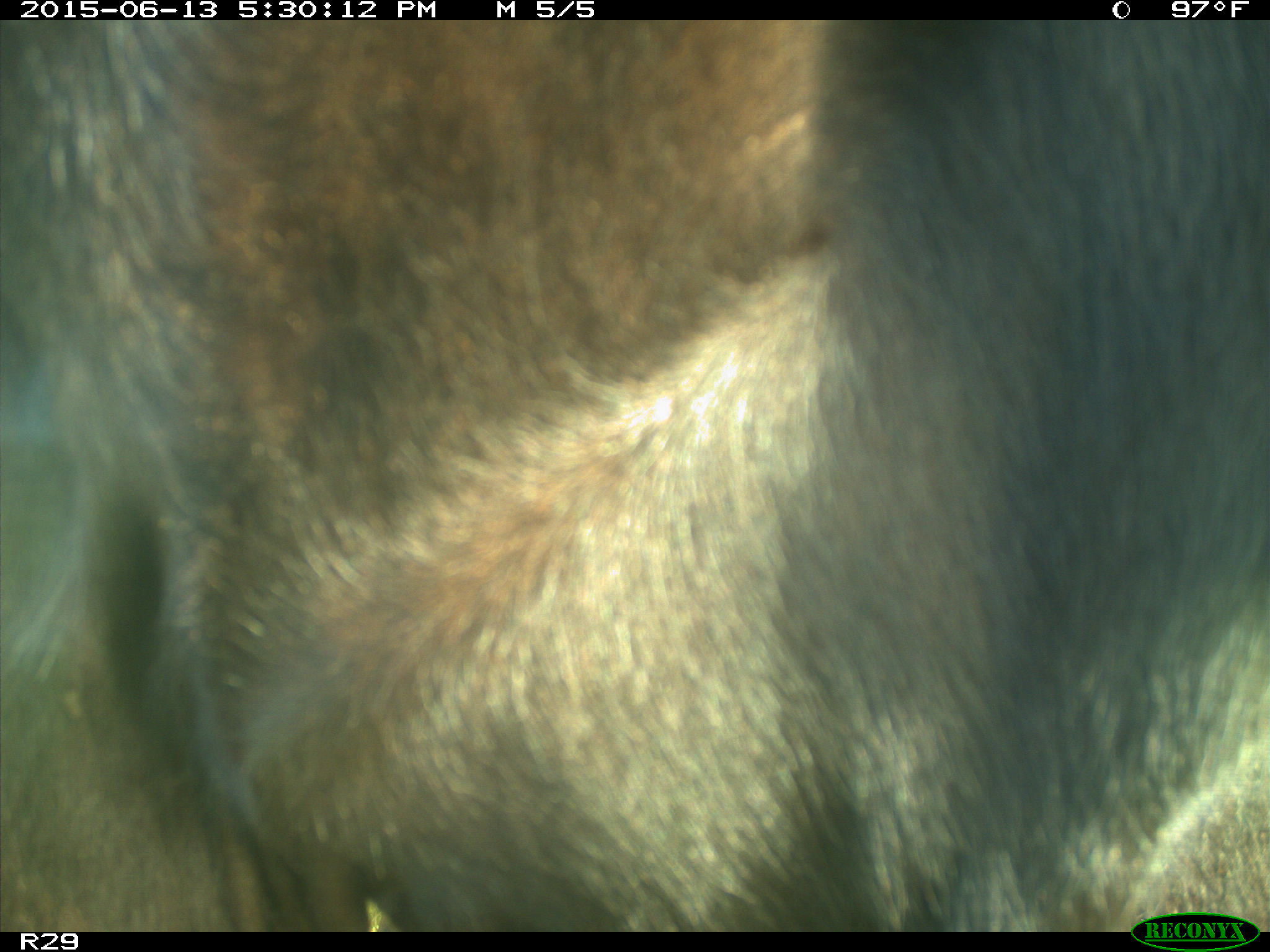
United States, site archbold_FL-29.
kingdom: Animalia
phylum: Chordata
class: Mammalia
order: Artiodactyla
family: Bovidae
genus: Bos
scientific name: Bos taurus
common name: domestic cow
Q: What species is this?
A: Bos taurus (domestic cow).